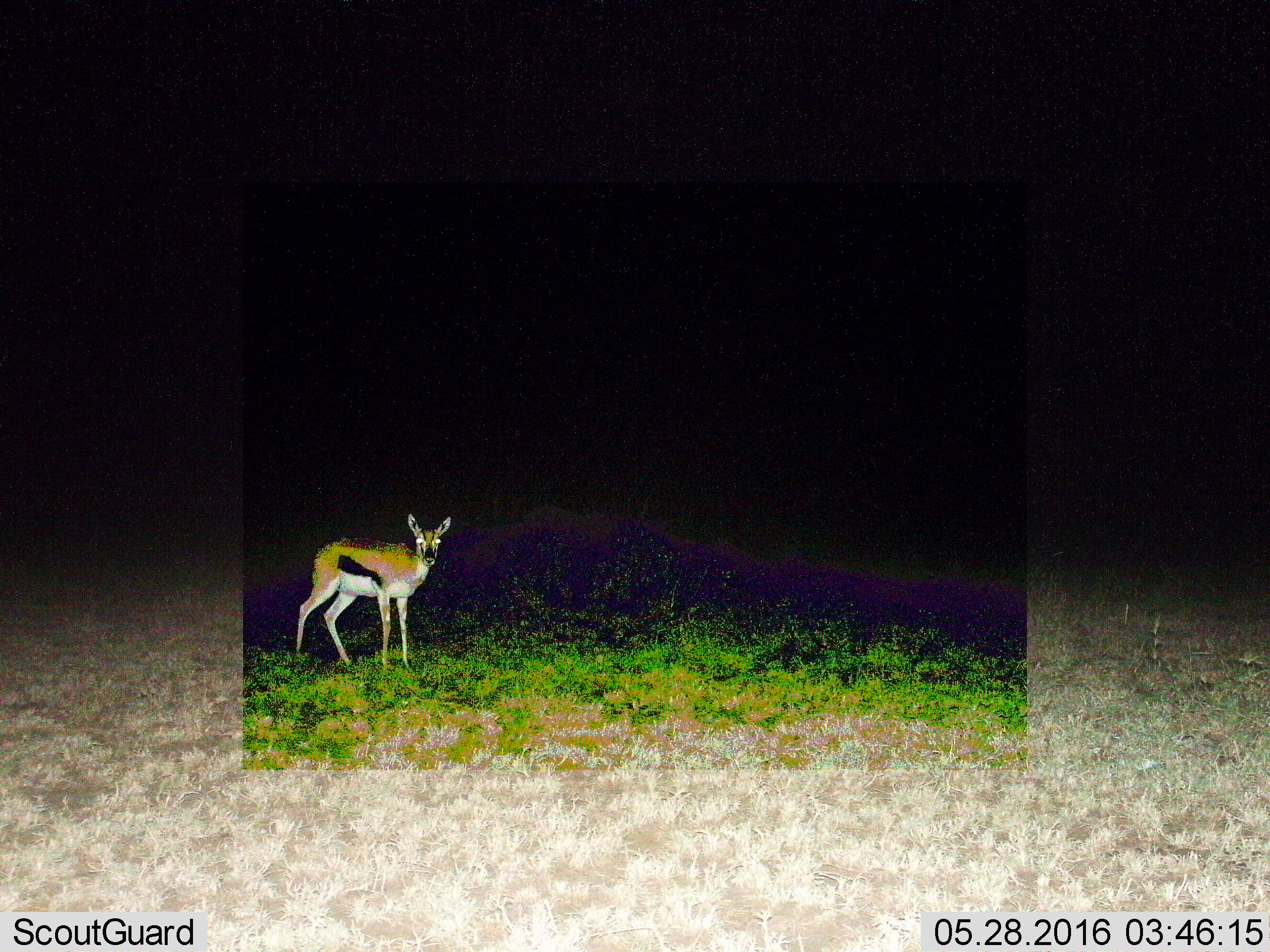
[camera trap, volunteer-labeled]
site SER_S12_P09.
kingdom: Animalia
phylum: Chordata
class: Mammalia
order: Artiodactyla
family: Bovidae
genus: Eudorcas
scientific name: Eudorcas thomsonii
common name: thomson's gazelle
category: gazellethomsons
Gazellethomsons (thomson's gazelle) (Eudorcas thomsonii), count 1. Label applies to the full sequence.